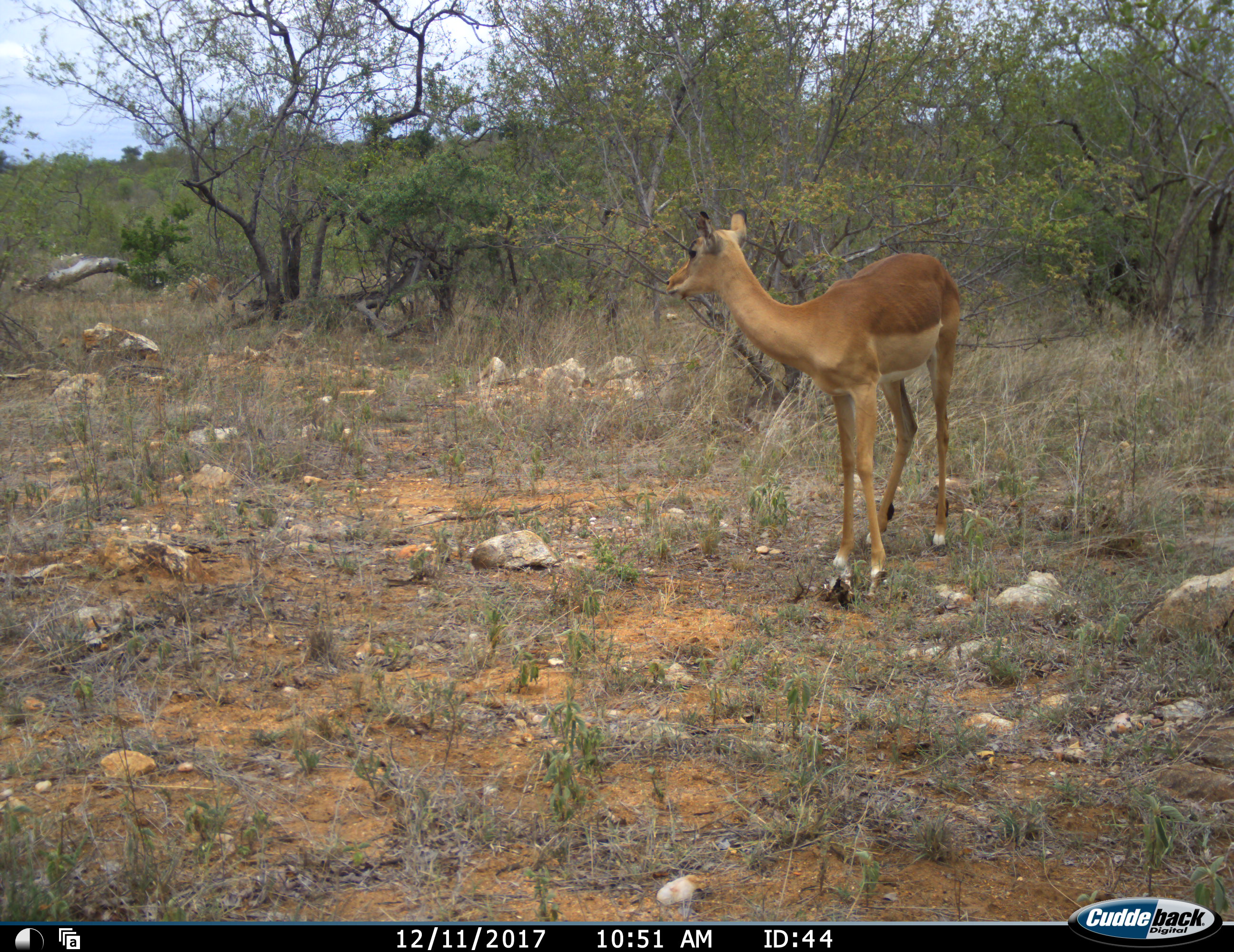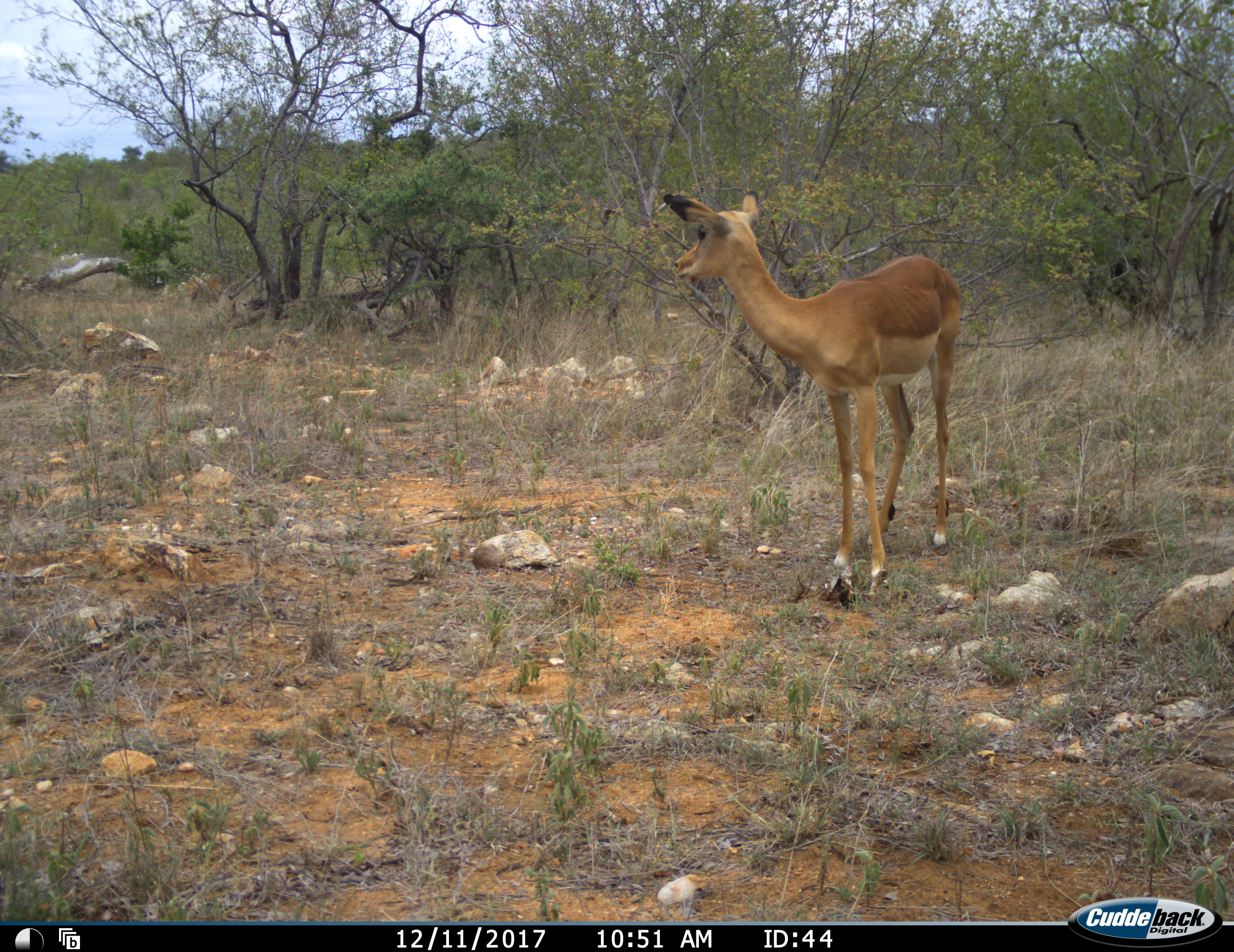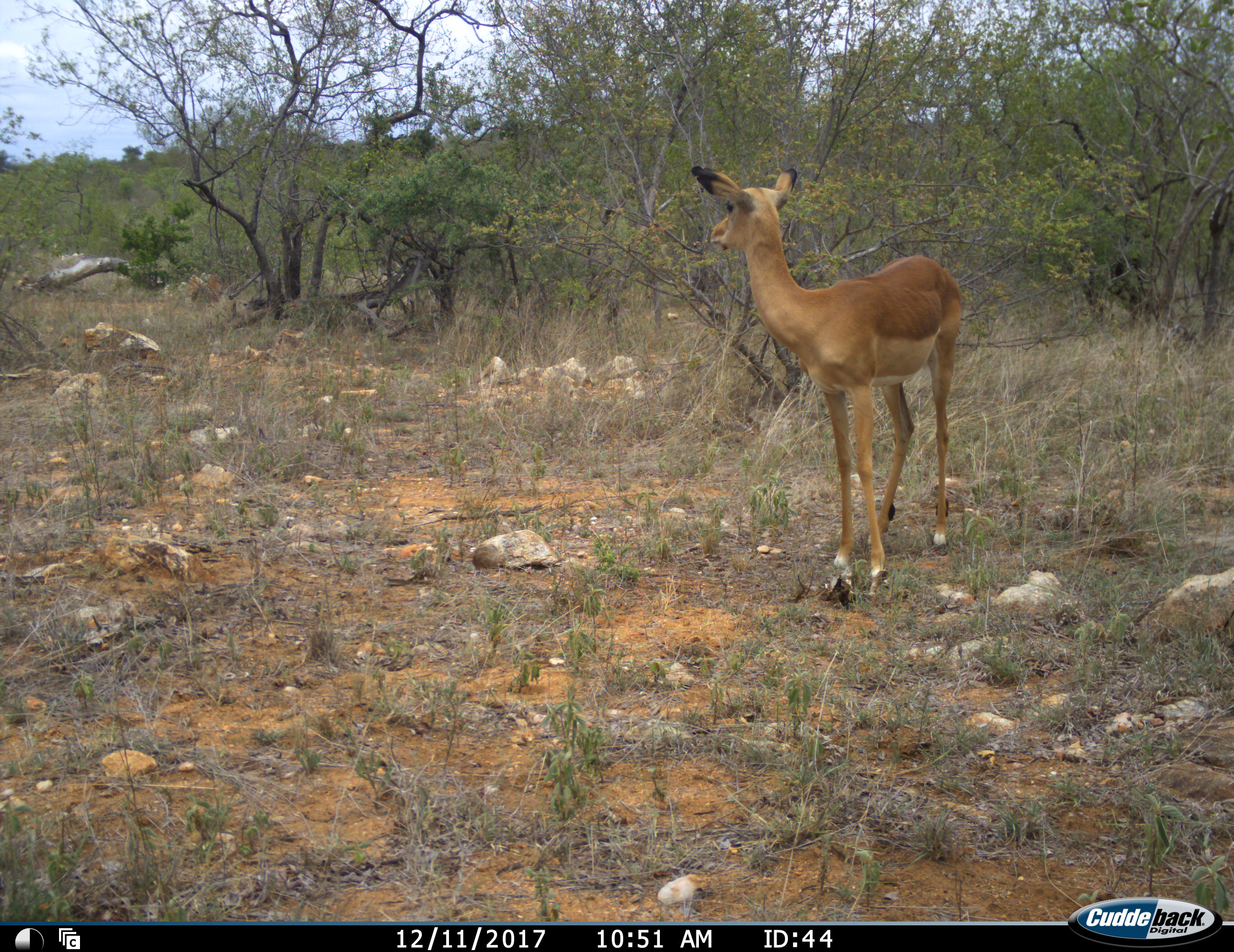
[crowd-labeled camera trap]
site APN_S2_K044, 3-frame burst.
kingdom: Animalia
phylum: Chordata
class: Mammalia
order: Artiodactyla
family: Bovidae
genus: Aepyceros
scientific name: Aepyceros melampus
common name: impala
Impala (Aepyceros melampus), count 1. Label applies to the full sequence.